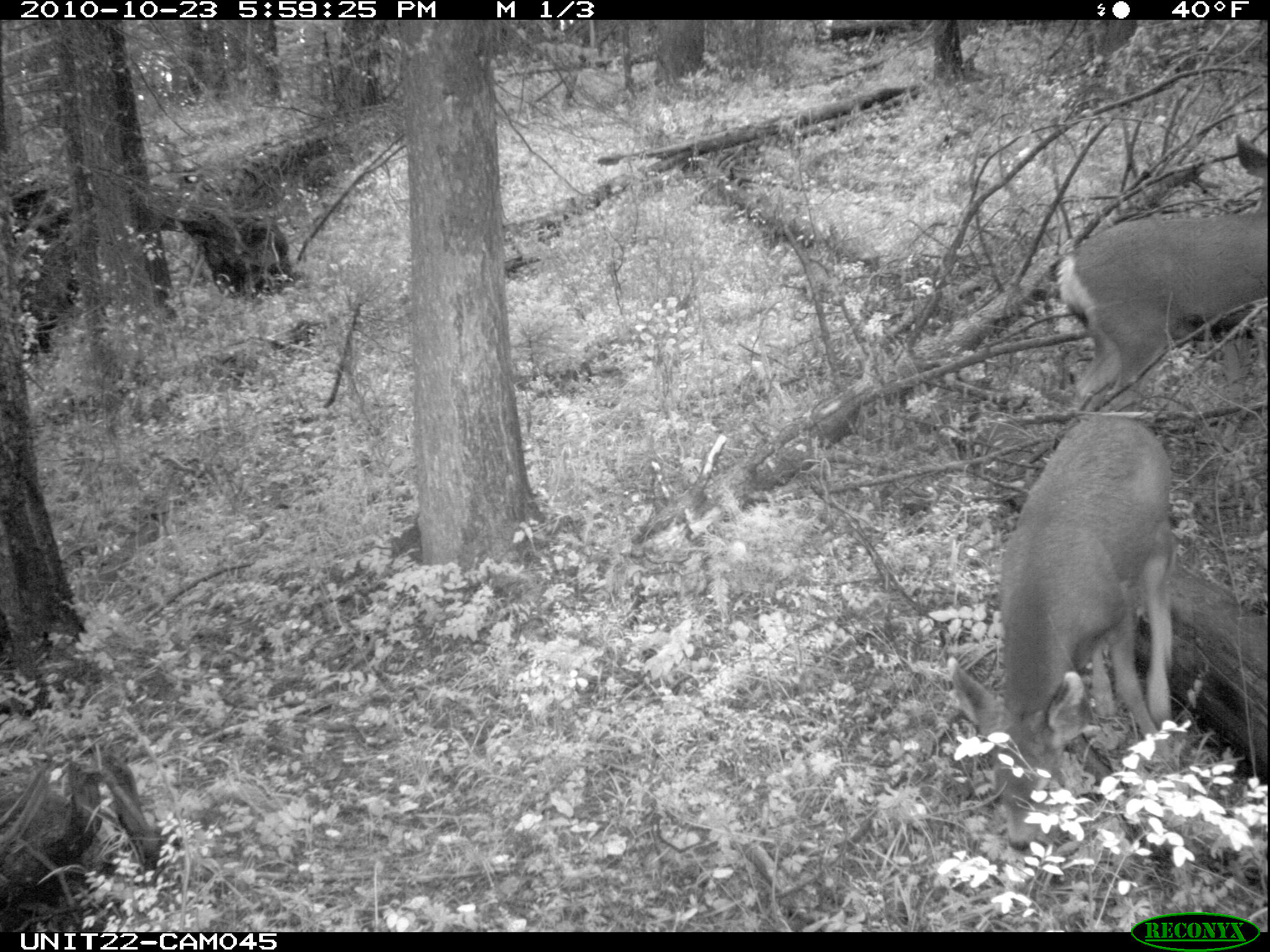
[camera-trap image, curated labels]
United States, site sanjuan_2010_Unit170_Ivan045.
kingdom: Animalia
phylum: Chordata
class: Mammalia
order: Artiodactyla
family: Cervidae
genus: Odocoileus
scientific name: Odocoileus hemionus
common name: mule deer